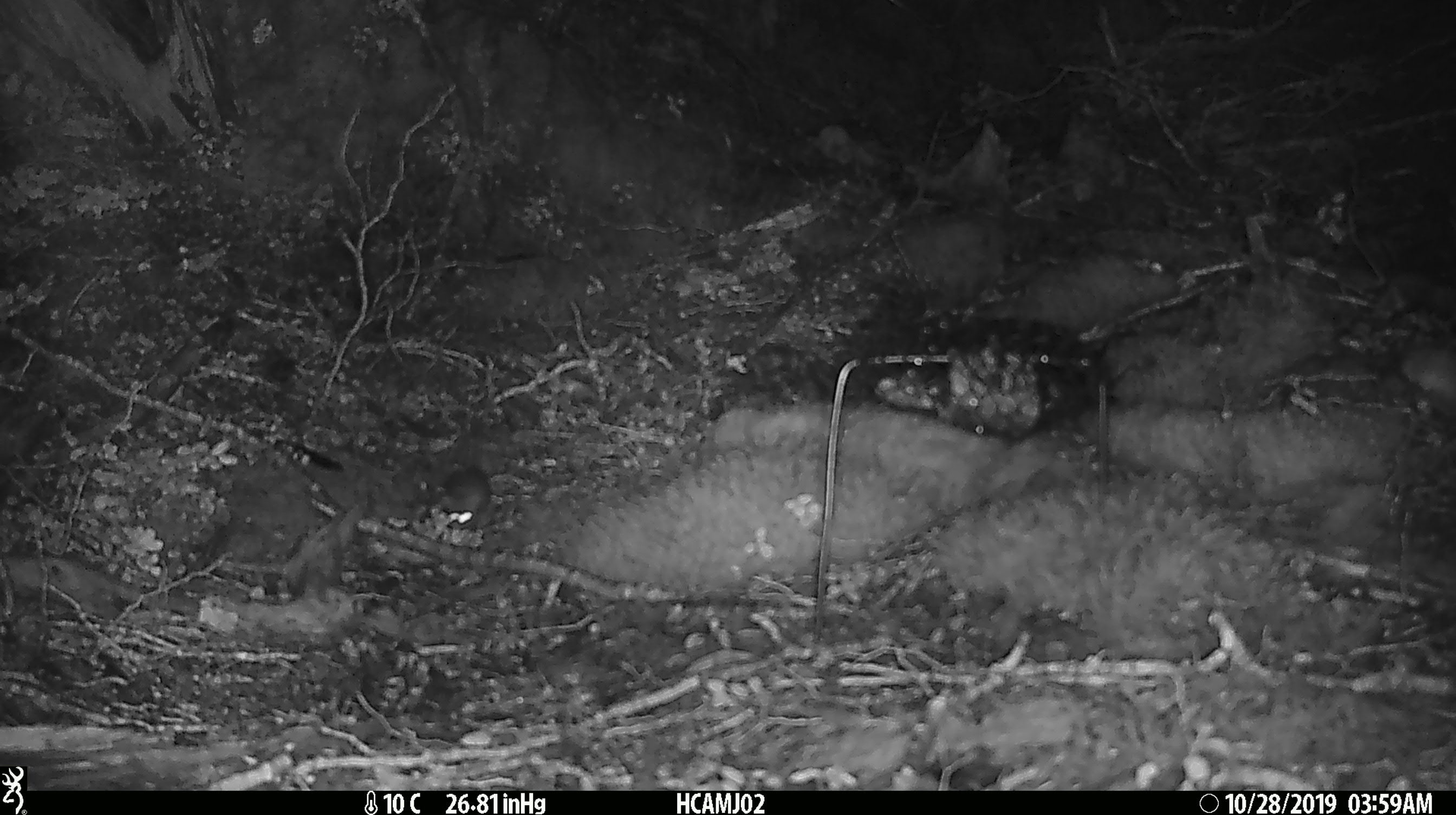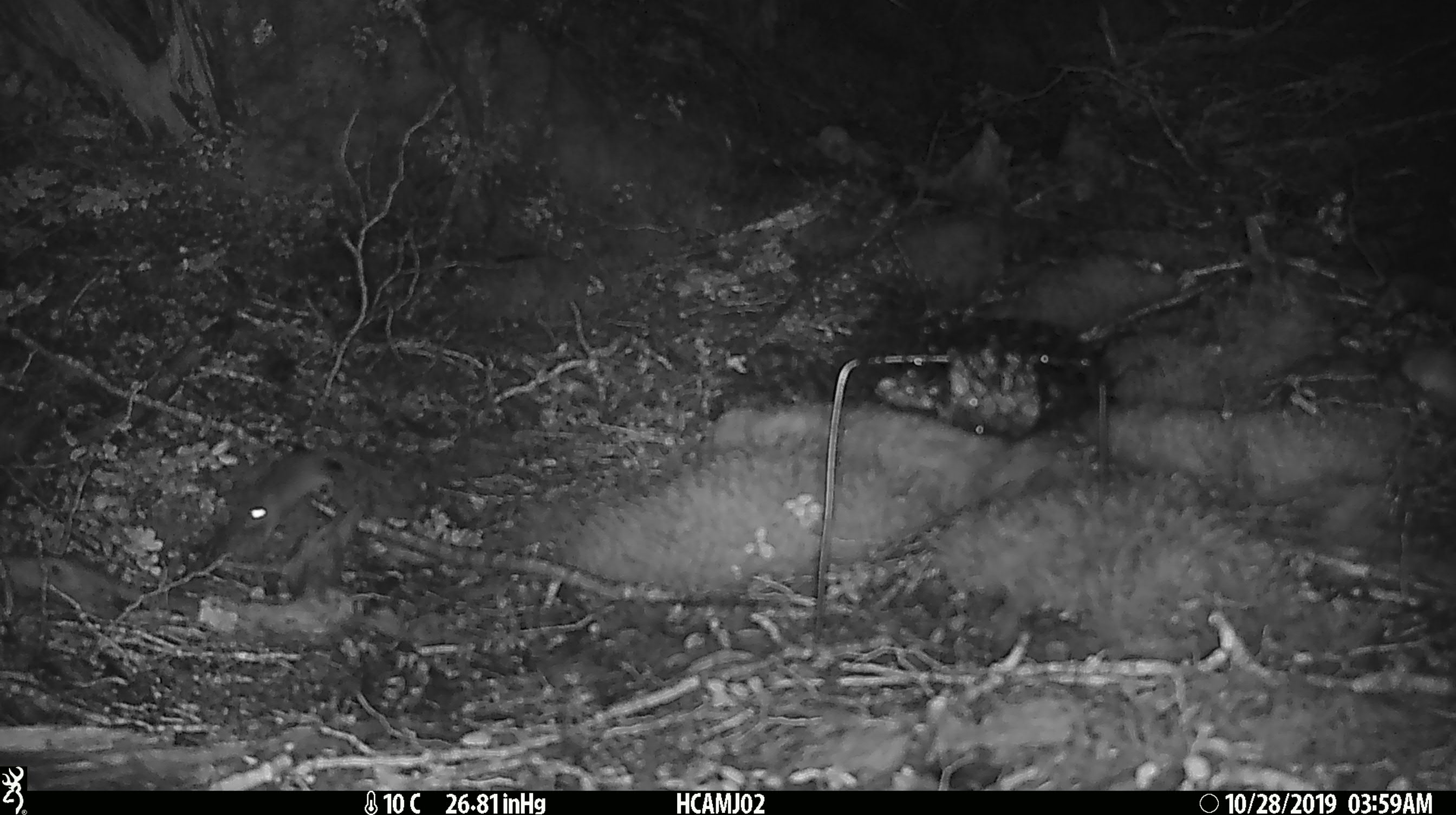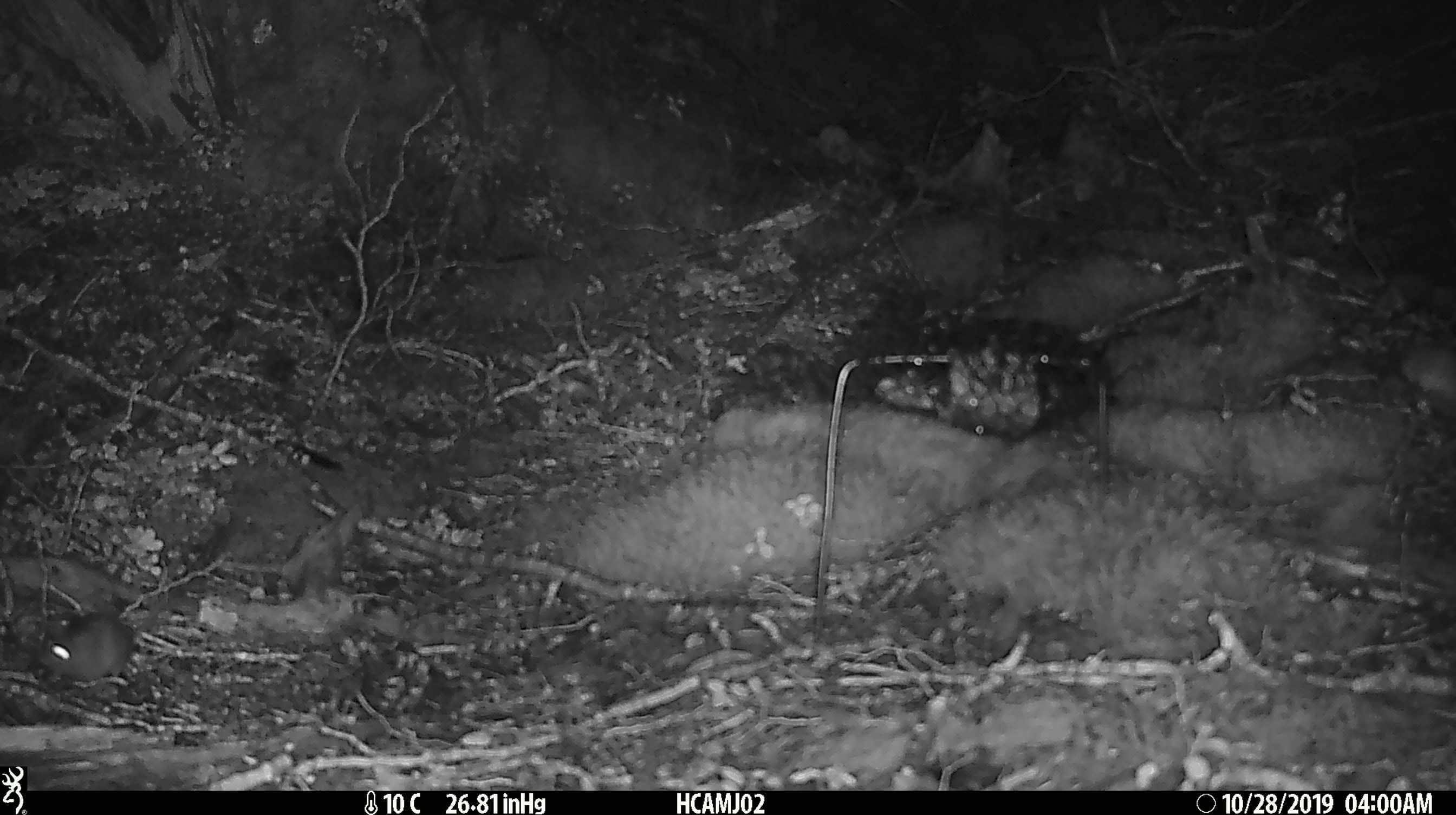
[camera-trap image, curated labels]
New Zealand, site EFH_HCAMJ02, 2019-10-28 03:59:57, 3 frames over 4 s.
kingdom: Animalia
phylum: Chordata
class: Mammalia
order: Rodentia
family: Muridae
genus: Mus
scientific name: Mus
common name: mouse